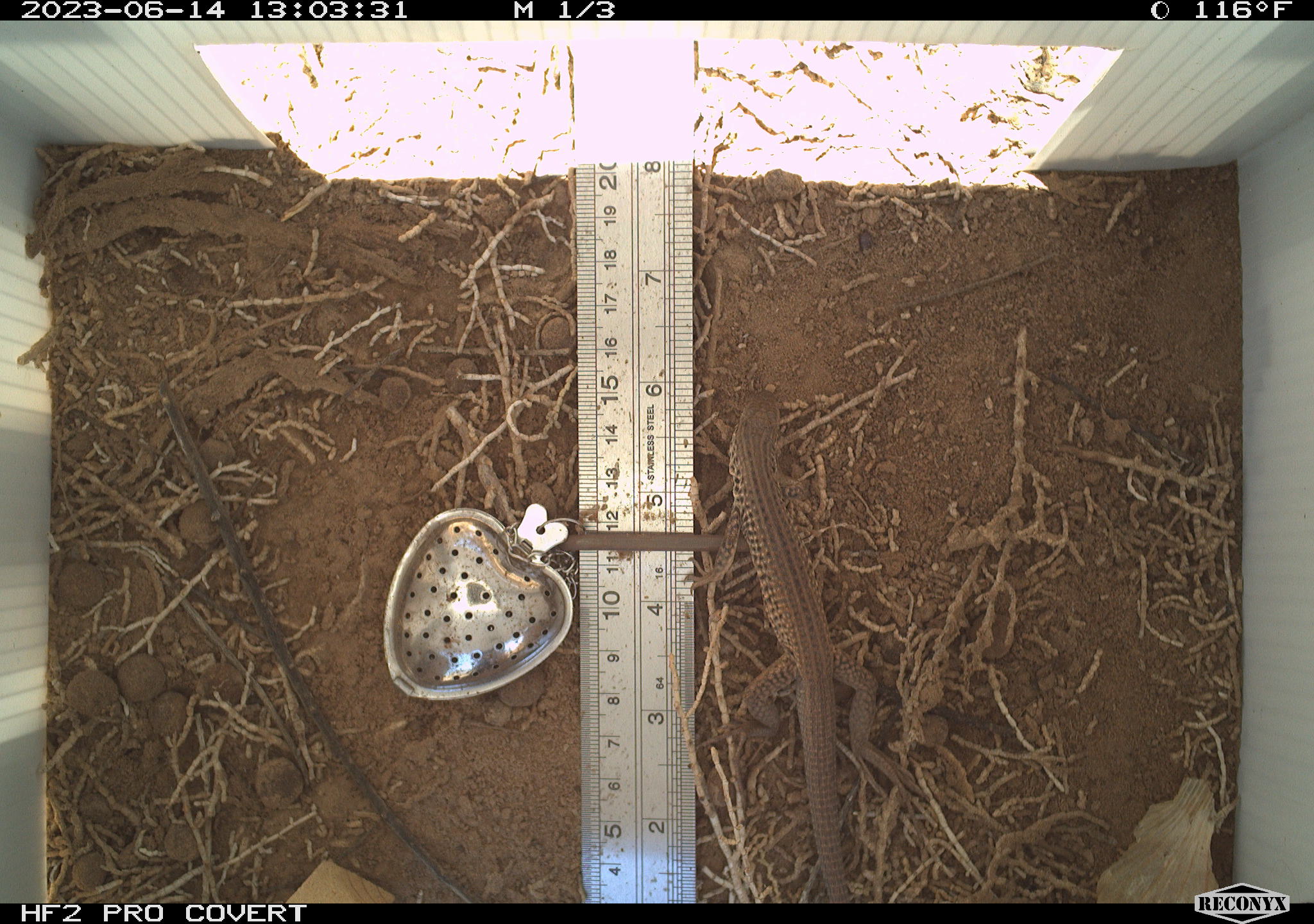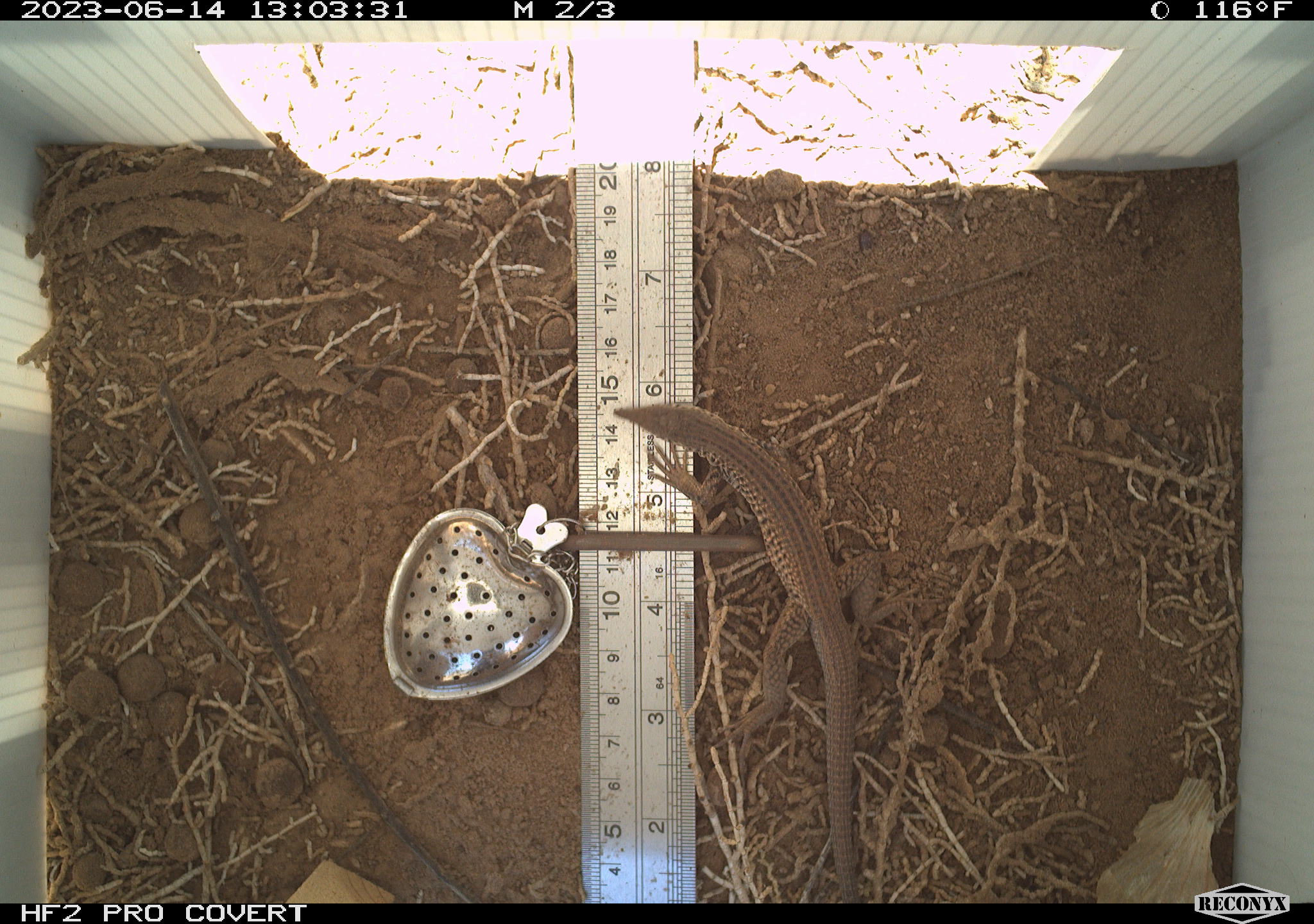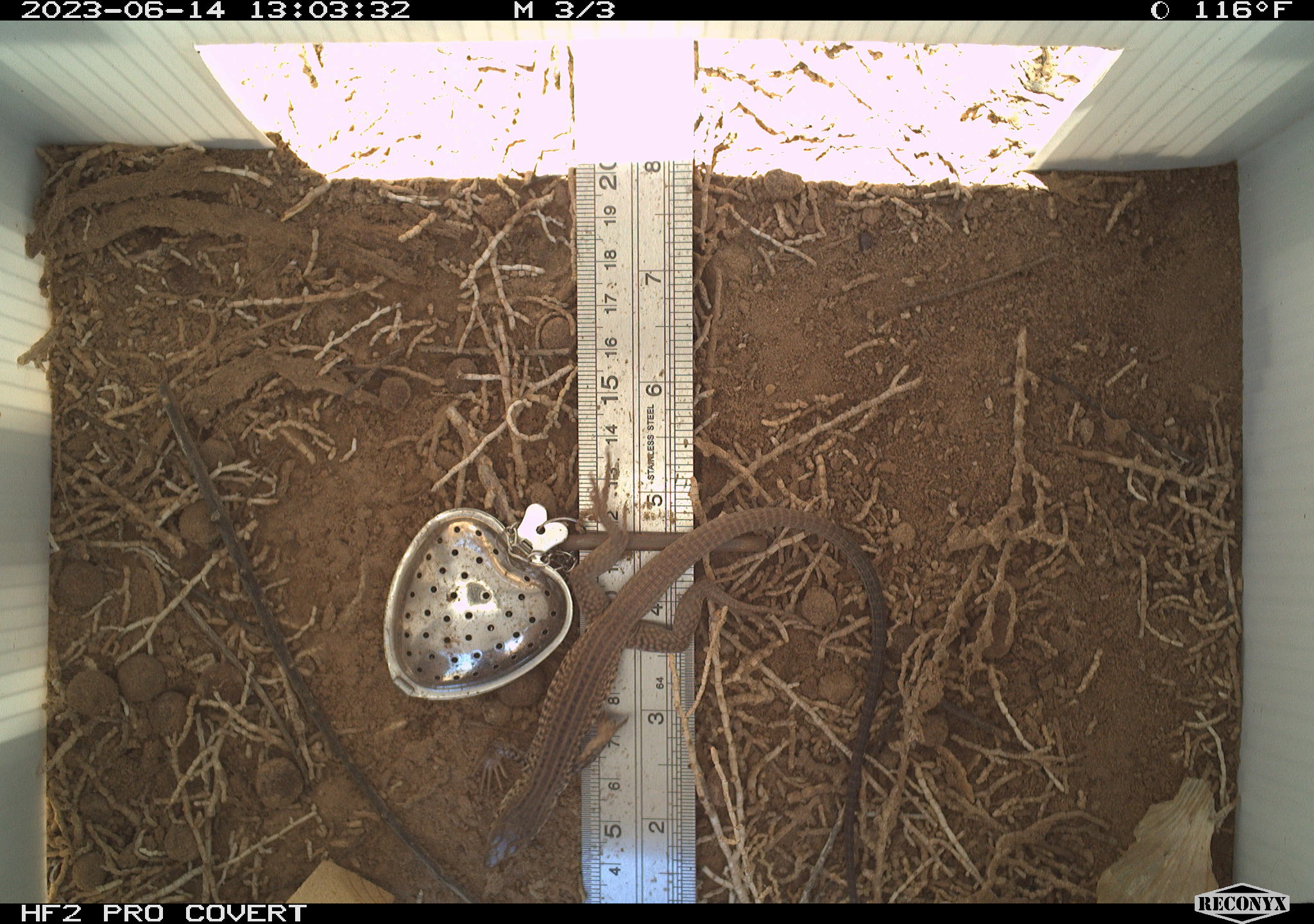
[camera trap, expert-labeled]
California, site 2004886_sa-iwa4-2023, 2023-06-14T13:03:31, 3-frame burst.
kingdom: Animalia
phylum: Chordata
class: Reptilia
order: Squamata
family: Teiidae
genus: Aspidoscelis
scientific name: Aspidoscelis tigris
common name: western whiptail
Western whiptail (Aspidoscelis tigris).